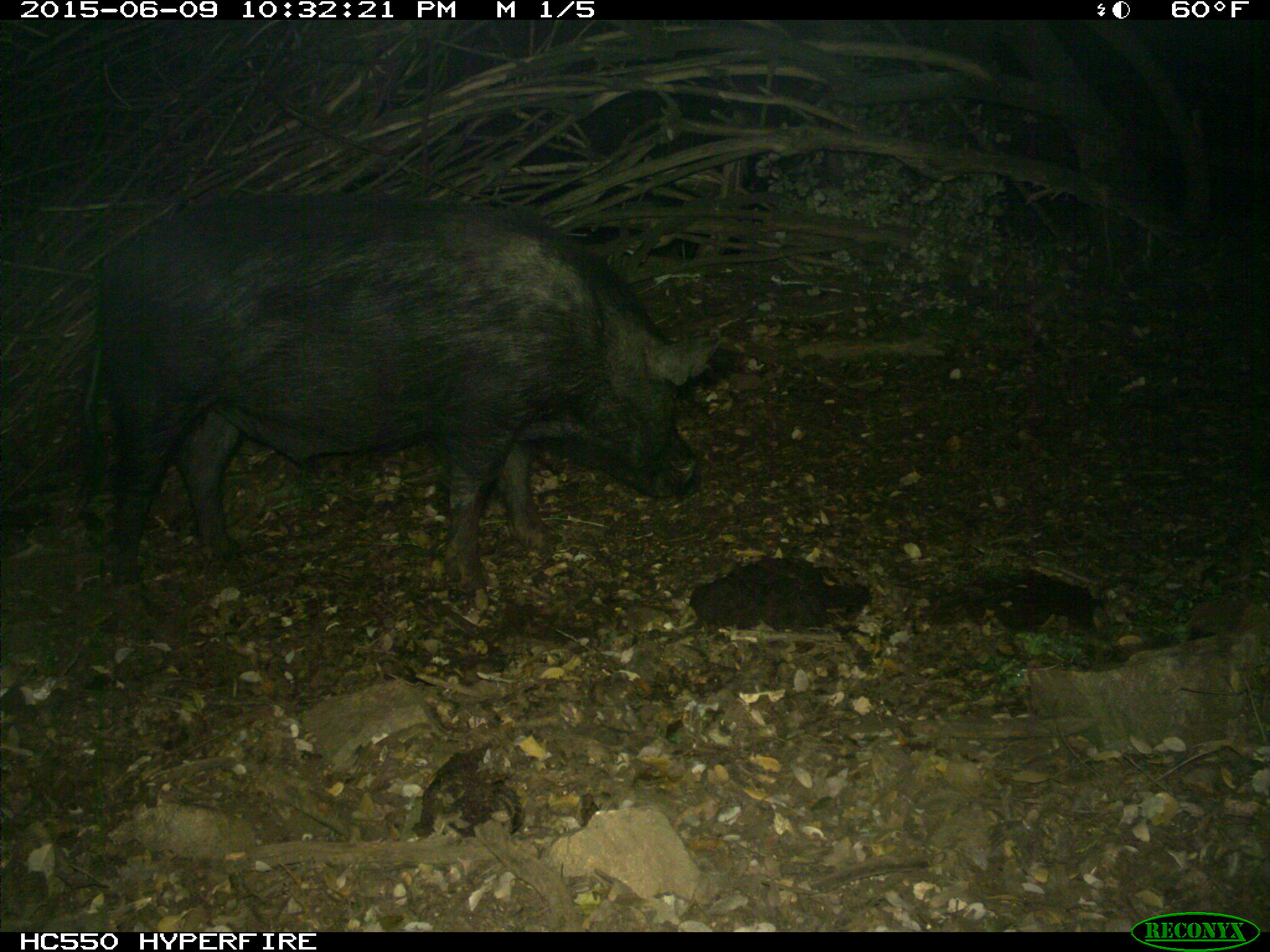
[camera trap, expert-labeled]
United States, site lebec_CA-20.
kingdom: Animalia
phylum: Chordata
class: Mammalia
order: Artiodactyla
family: Suidae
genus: Sus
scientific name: Sus scrofa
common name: wild boar